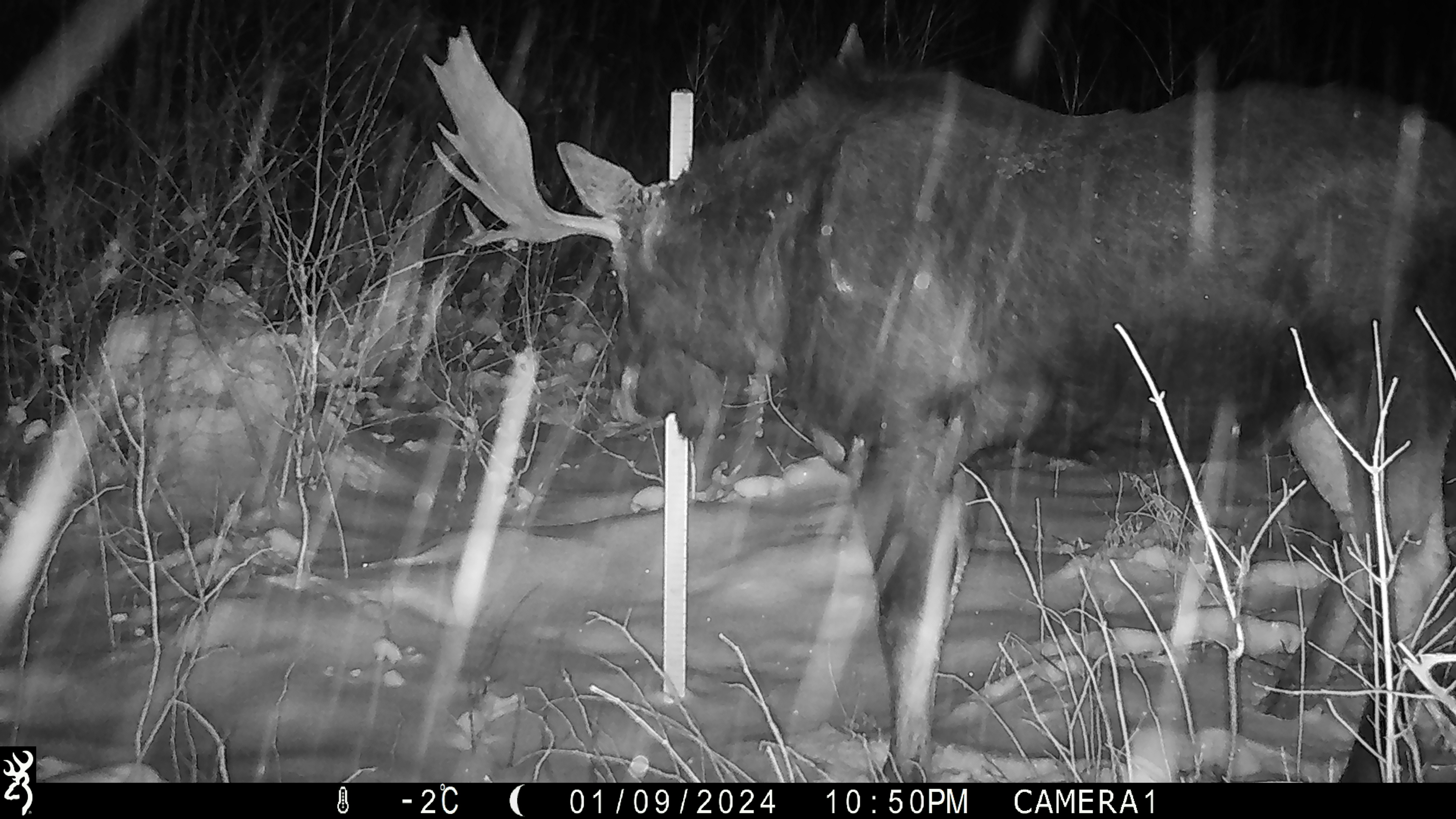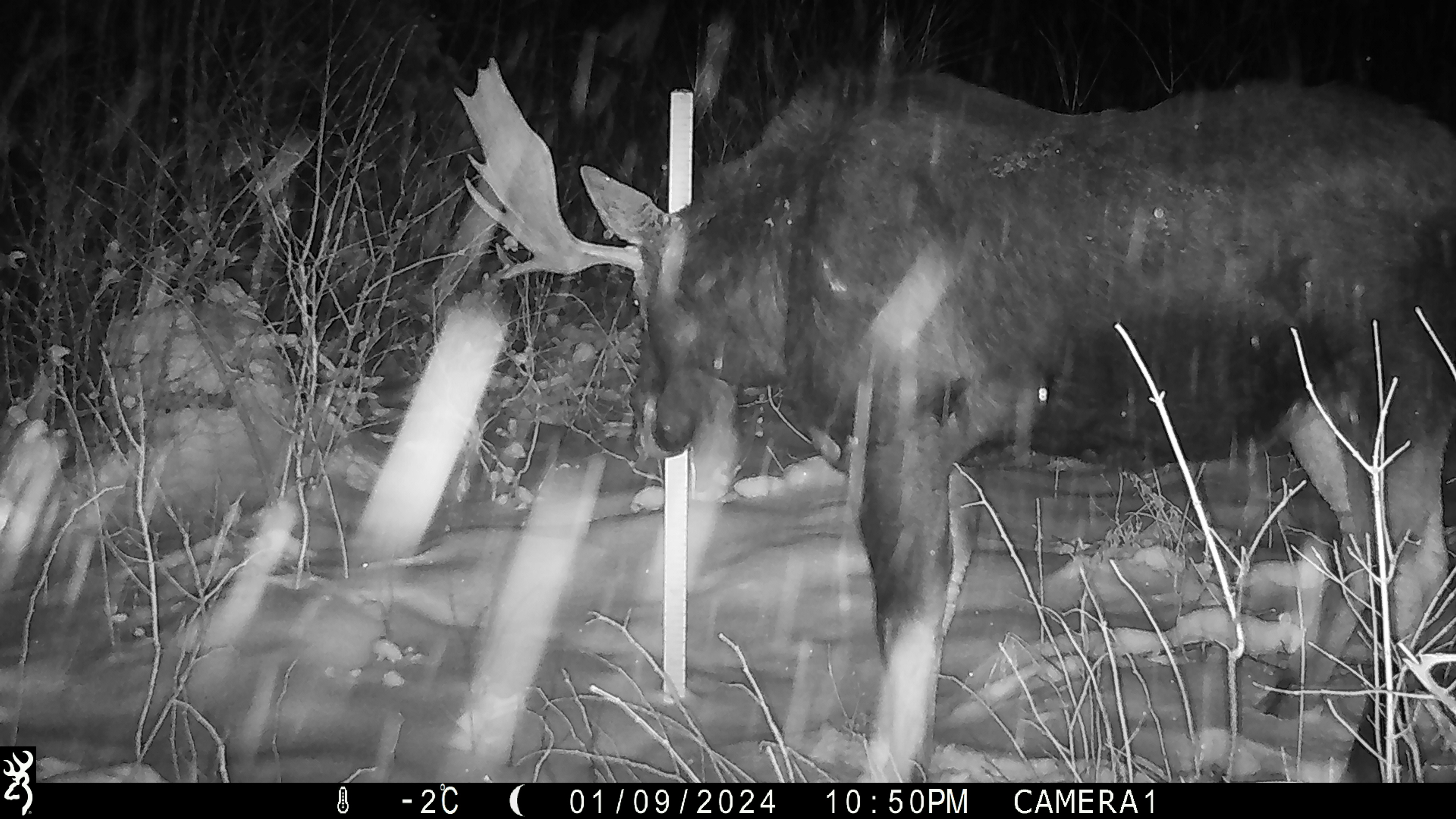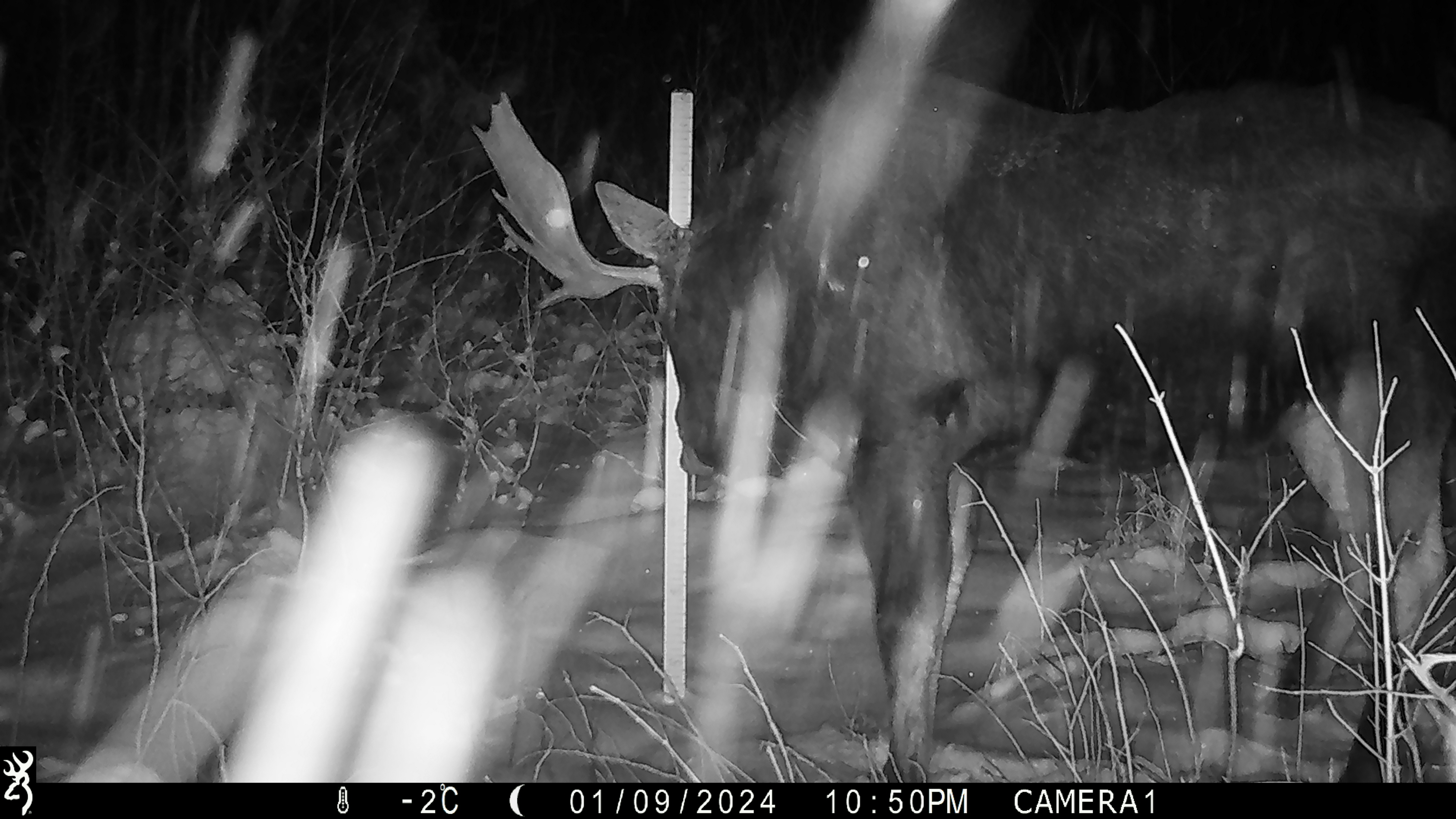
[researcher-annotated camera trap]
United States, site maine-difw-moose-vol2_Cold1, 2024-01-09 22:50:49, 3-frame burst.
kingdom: Animalia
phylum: Chordata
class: Mammalia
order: Artiodactyla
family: Cervidae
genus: Alces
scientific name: Alces alces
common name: moose